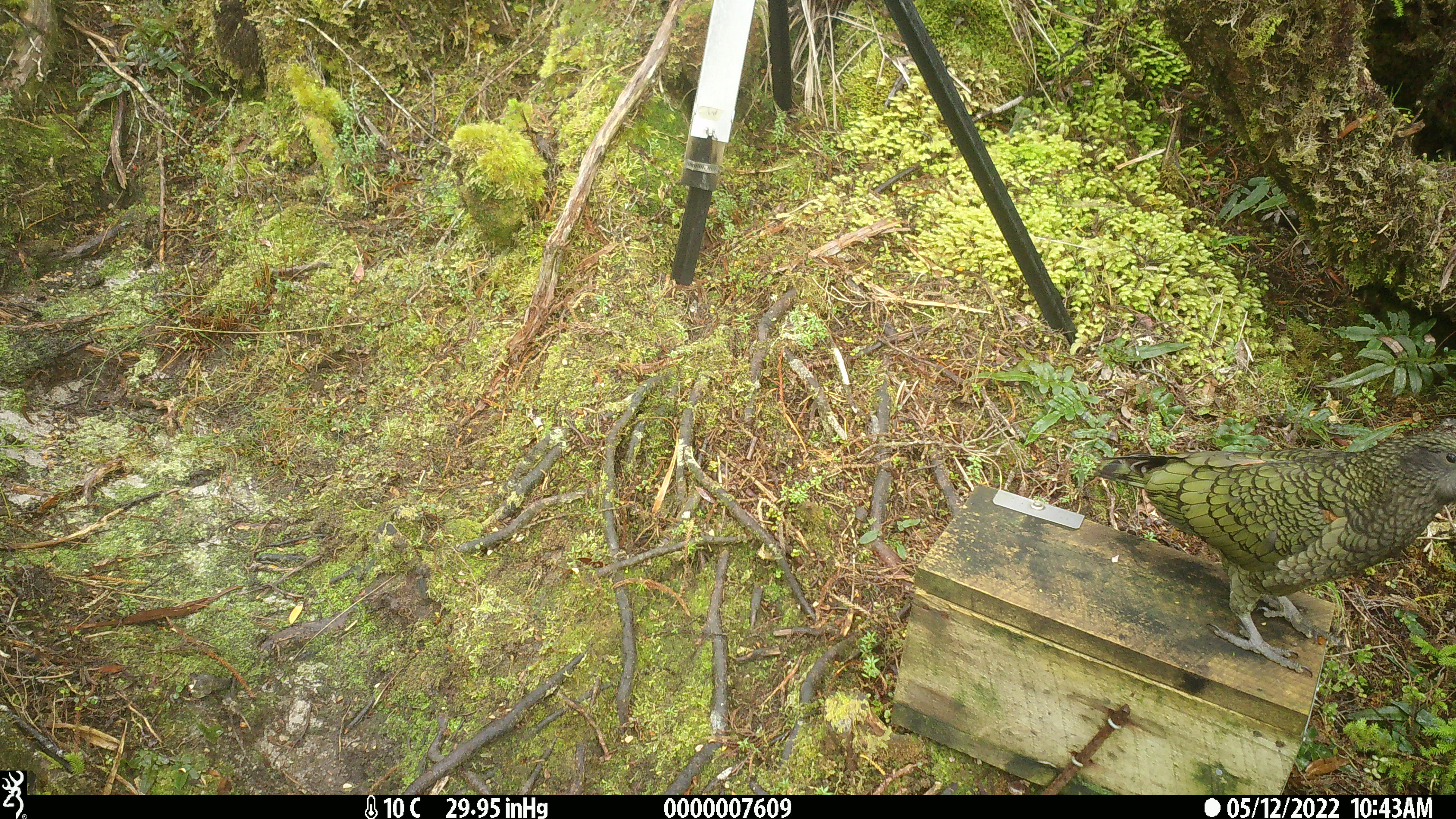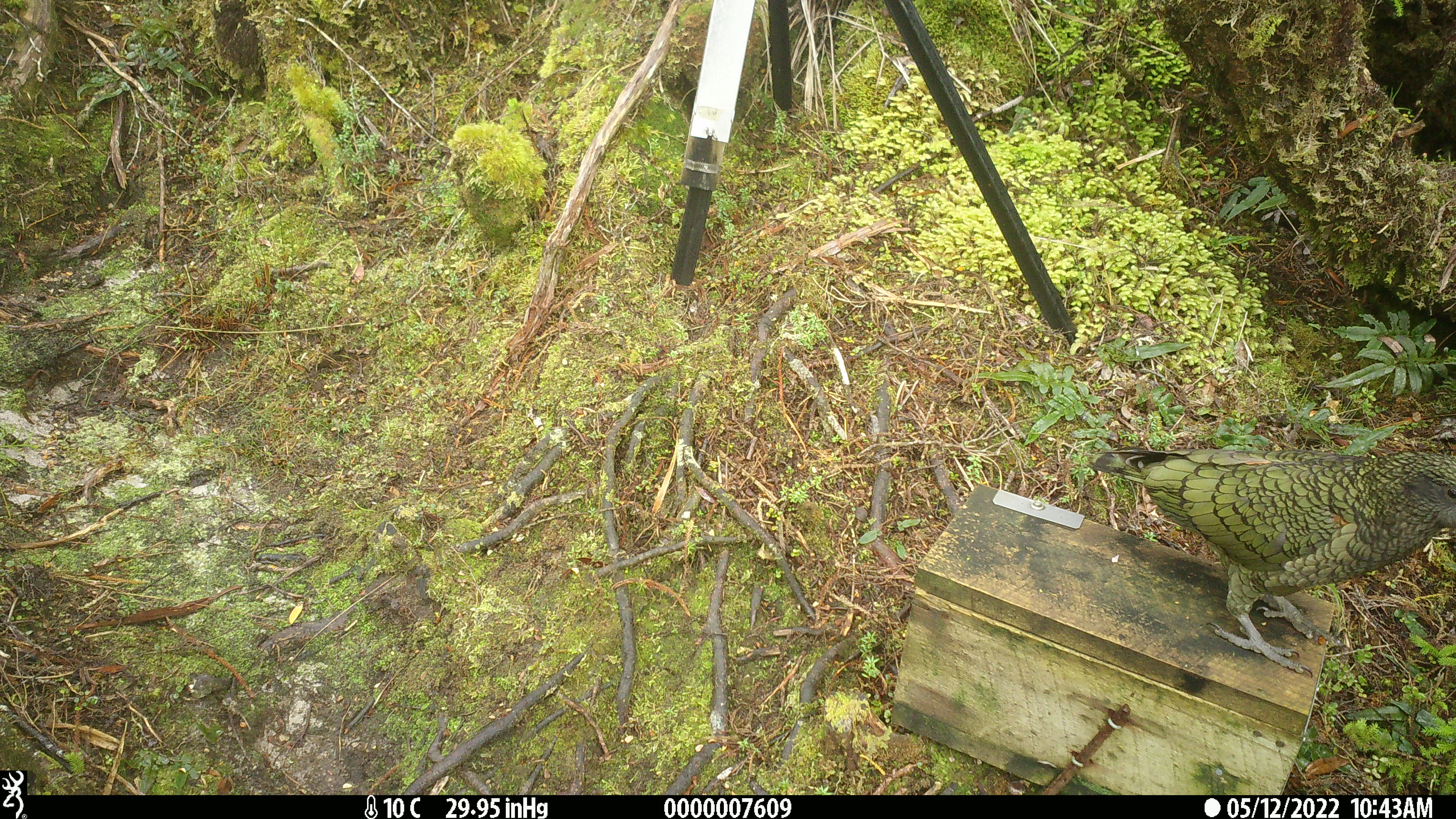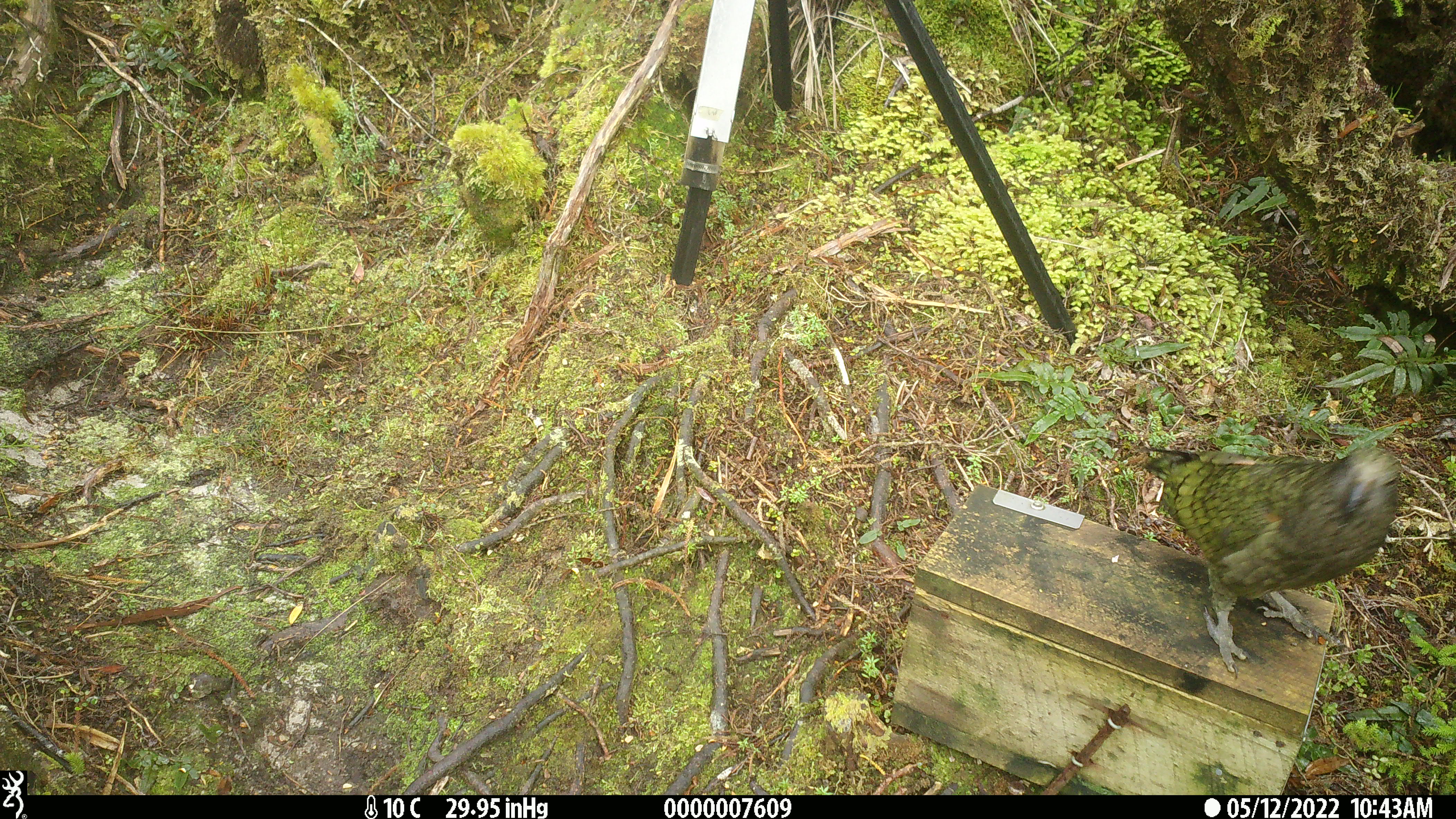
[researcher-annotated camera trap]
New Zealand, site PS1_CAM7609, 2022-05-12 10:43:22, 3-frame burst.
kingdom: Animalia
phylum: Chordata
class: Aves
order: Psittaciformes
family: Strigopidae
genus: Nestor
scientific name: Nestor notabilis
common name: kea